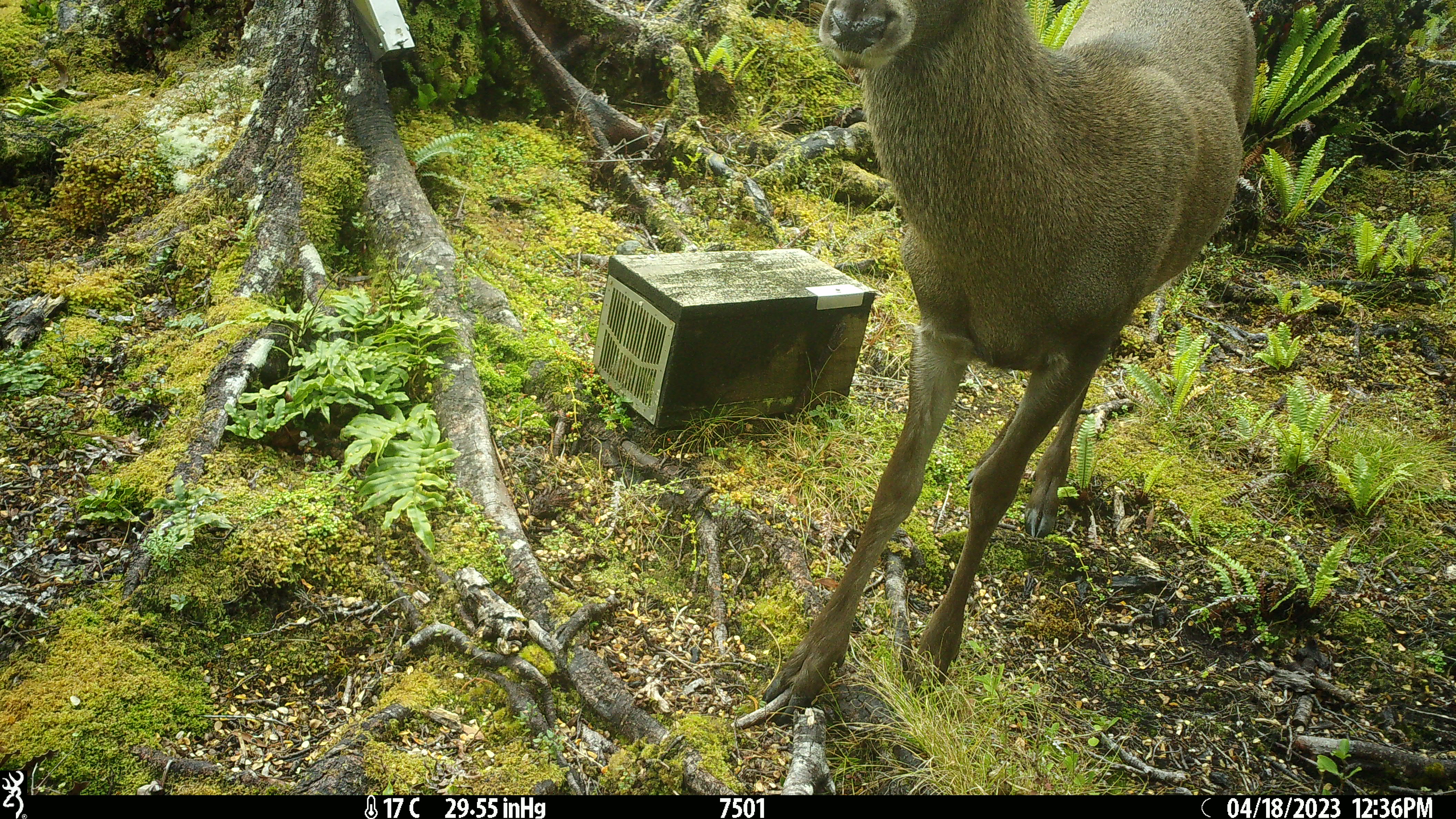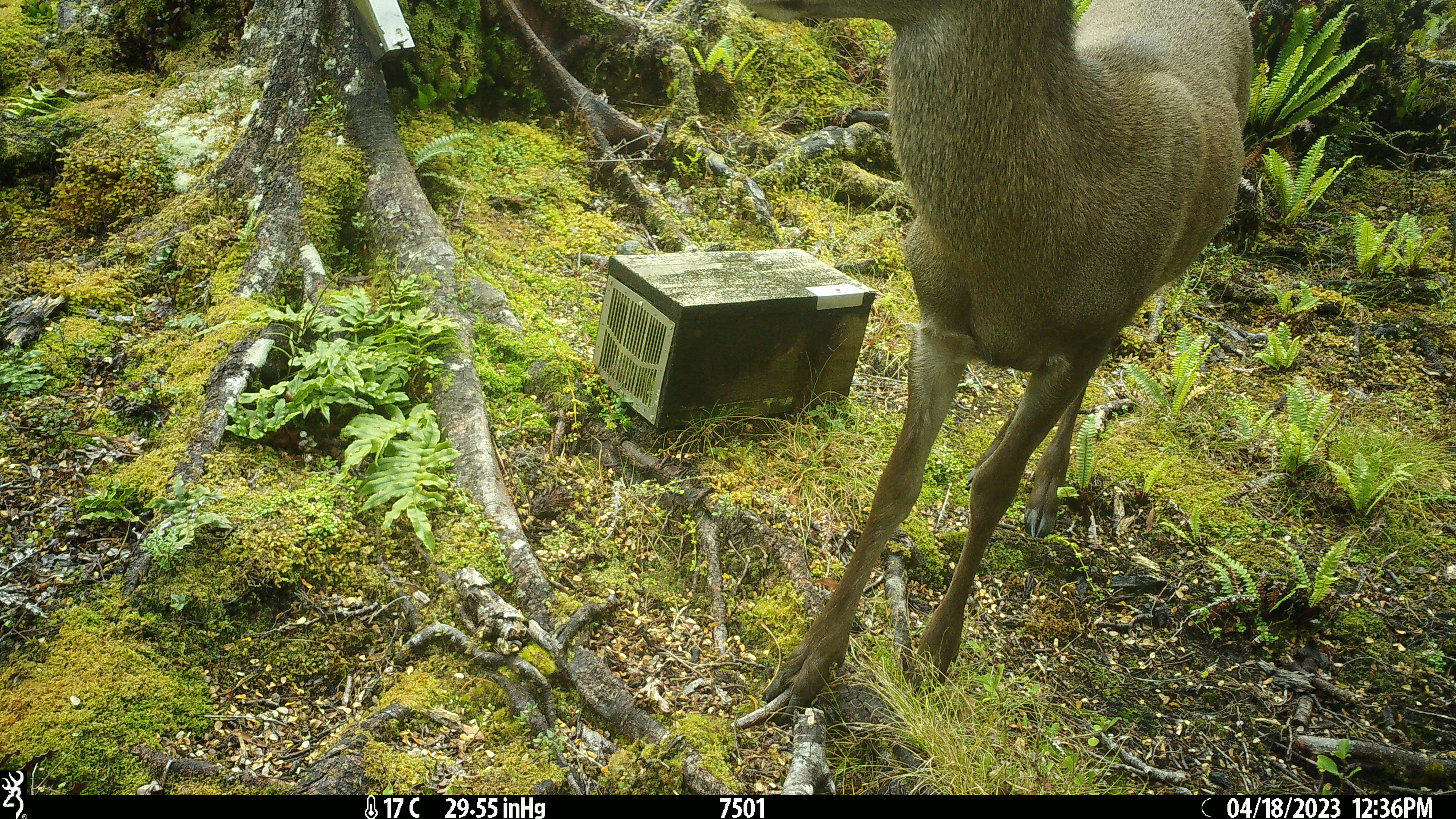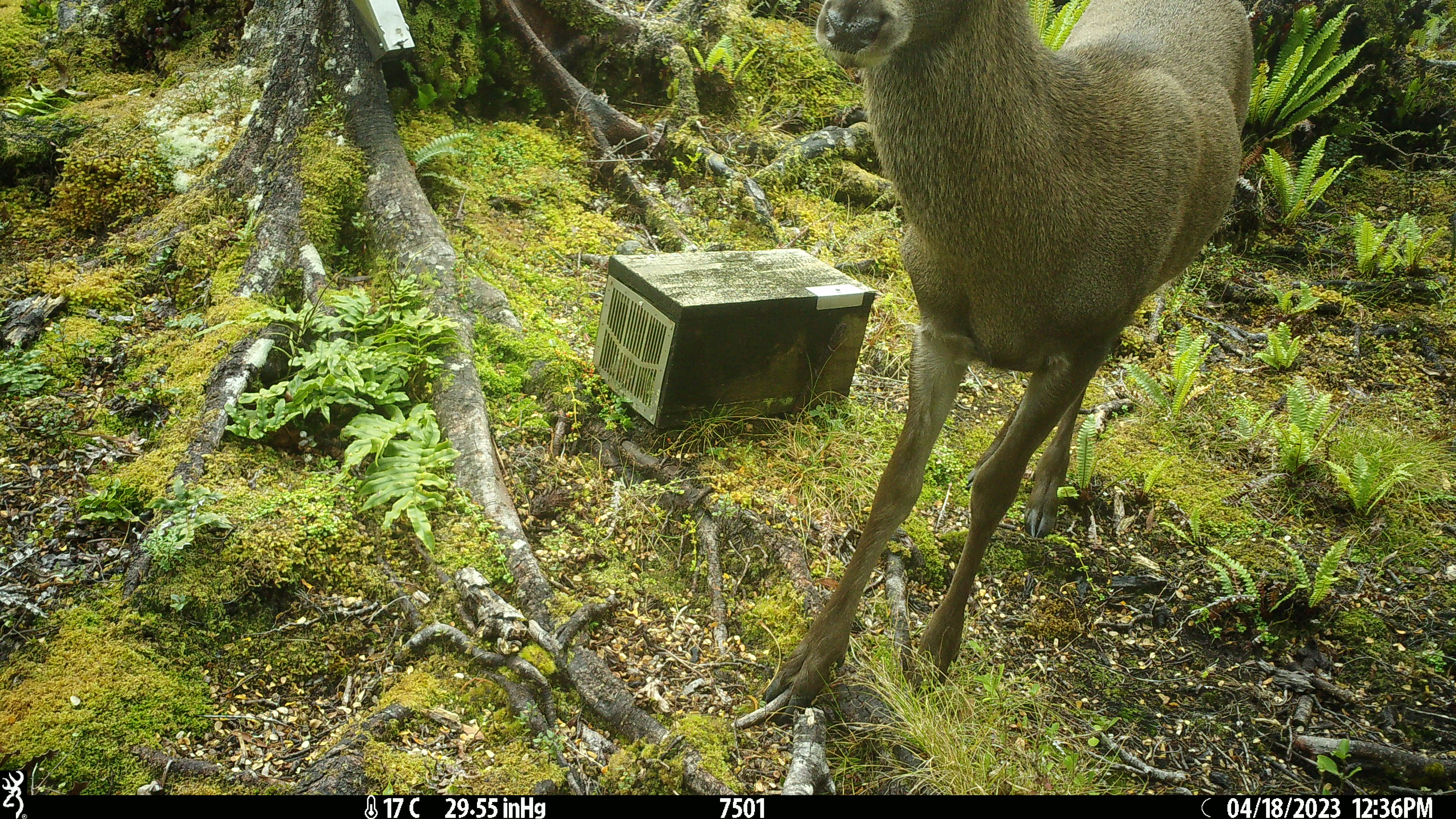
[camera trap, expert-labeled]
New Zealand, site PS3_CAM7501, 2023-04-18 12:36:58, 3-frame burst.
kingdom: Animalia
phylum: Chordata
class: Mammalia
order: Artiodactyla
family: Cervidae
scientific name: Cervidae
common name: deer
Deer (Cervidae).